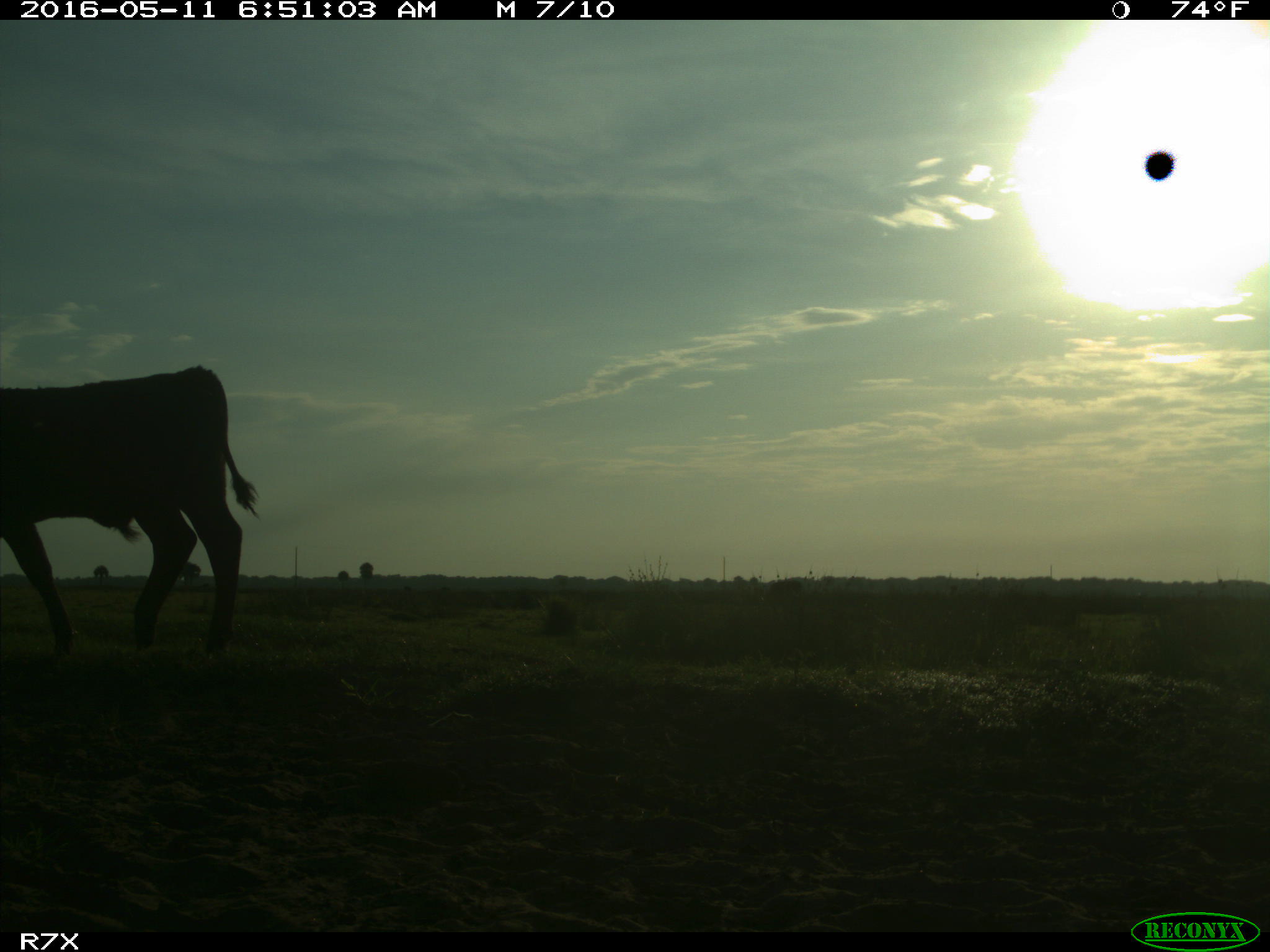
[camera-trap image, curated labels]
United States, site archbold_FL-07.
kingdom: Animalia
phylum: Chordata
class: Mammalia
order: Artiodactyla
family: Bovidae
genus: Bos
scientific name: Bos taurus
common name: domestic cow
Bos taurus (domestic cow).